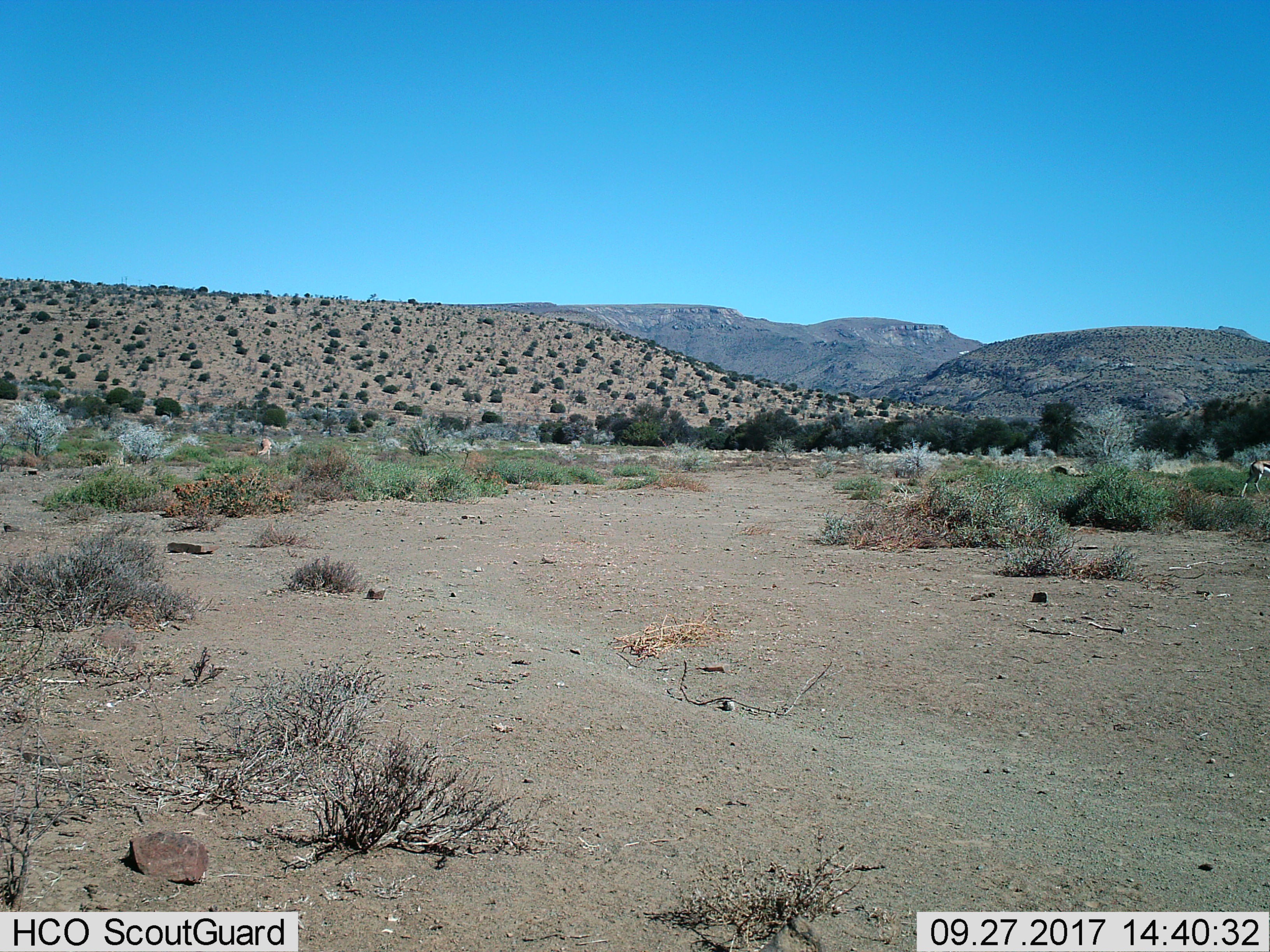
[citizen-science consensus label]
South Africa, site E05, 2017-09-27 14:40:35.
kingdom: Animalia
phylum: Chordata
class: Mammalia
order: Artiodactyla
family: Bovidae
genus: Antidorcas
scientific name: Antidorcas marsupialis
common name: springbok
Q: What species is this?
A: Springbok (Antidorcas marsupialis).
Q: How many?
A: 2.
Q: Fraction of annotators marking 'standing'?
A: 17%.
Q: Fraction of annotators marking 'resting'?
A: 0%.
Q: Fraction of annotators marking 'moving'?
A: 67%.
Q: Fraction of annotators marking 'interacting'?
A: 0%.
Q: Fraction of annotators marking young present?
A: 0%.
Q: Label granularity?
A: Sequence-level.